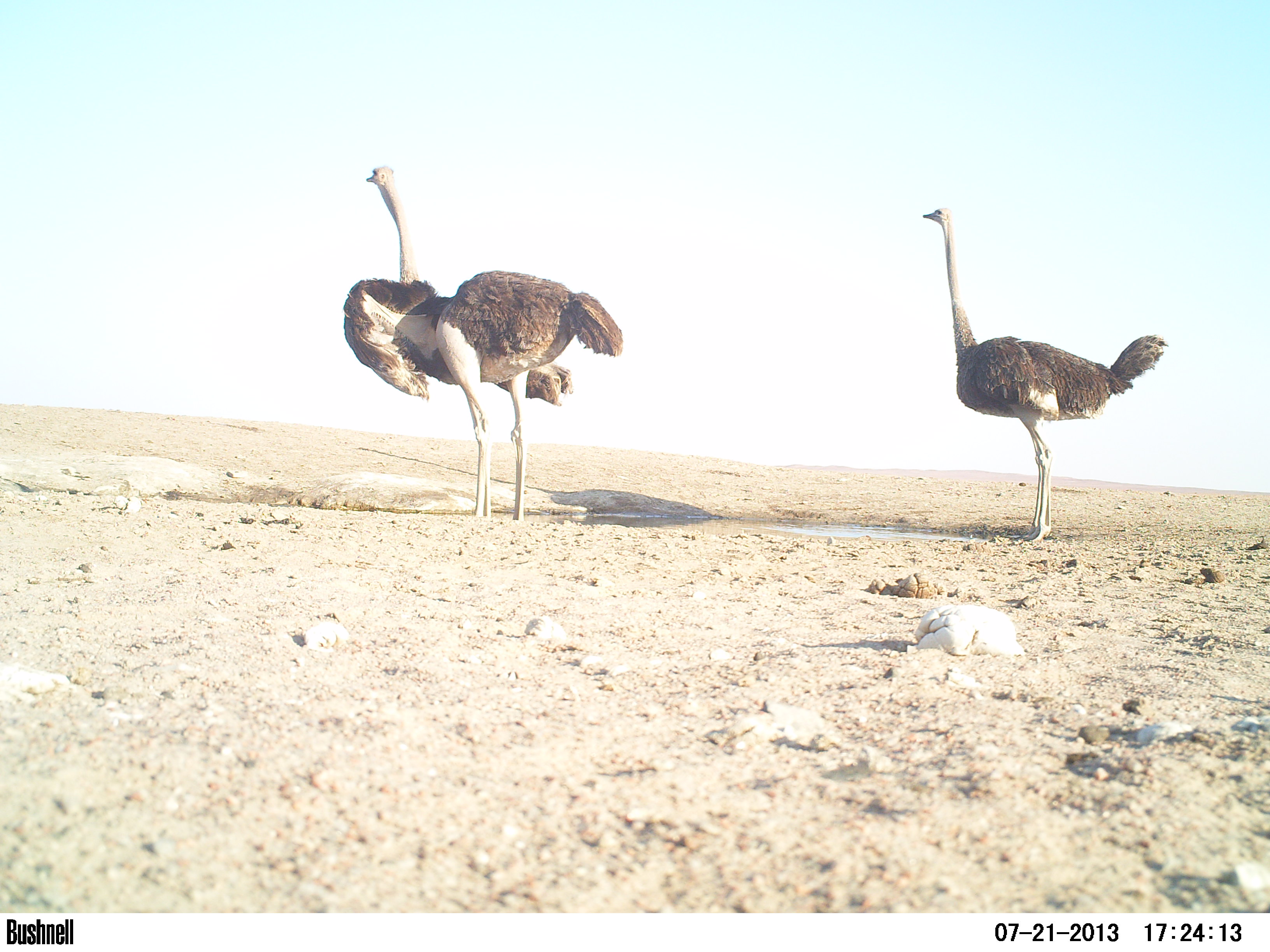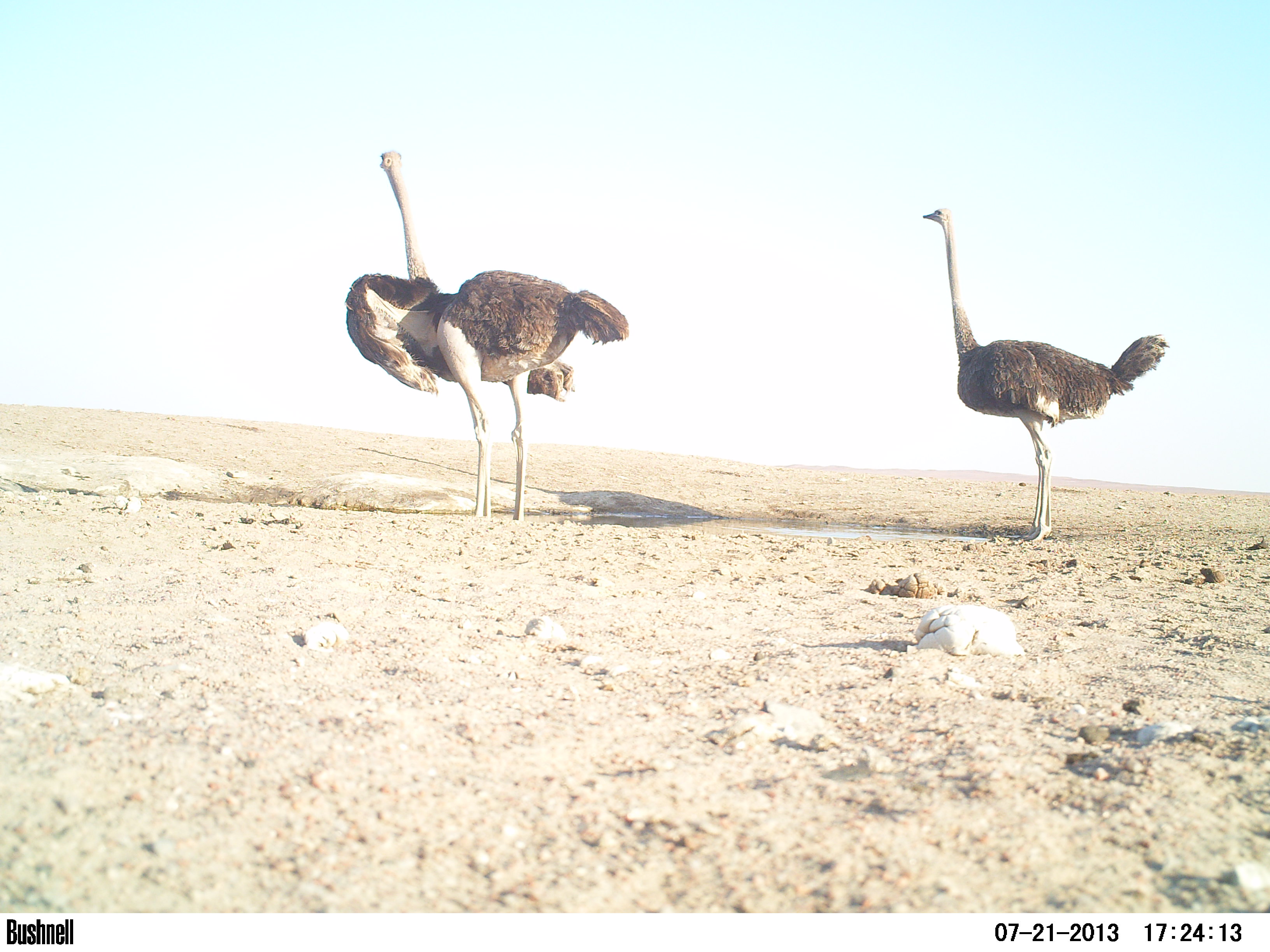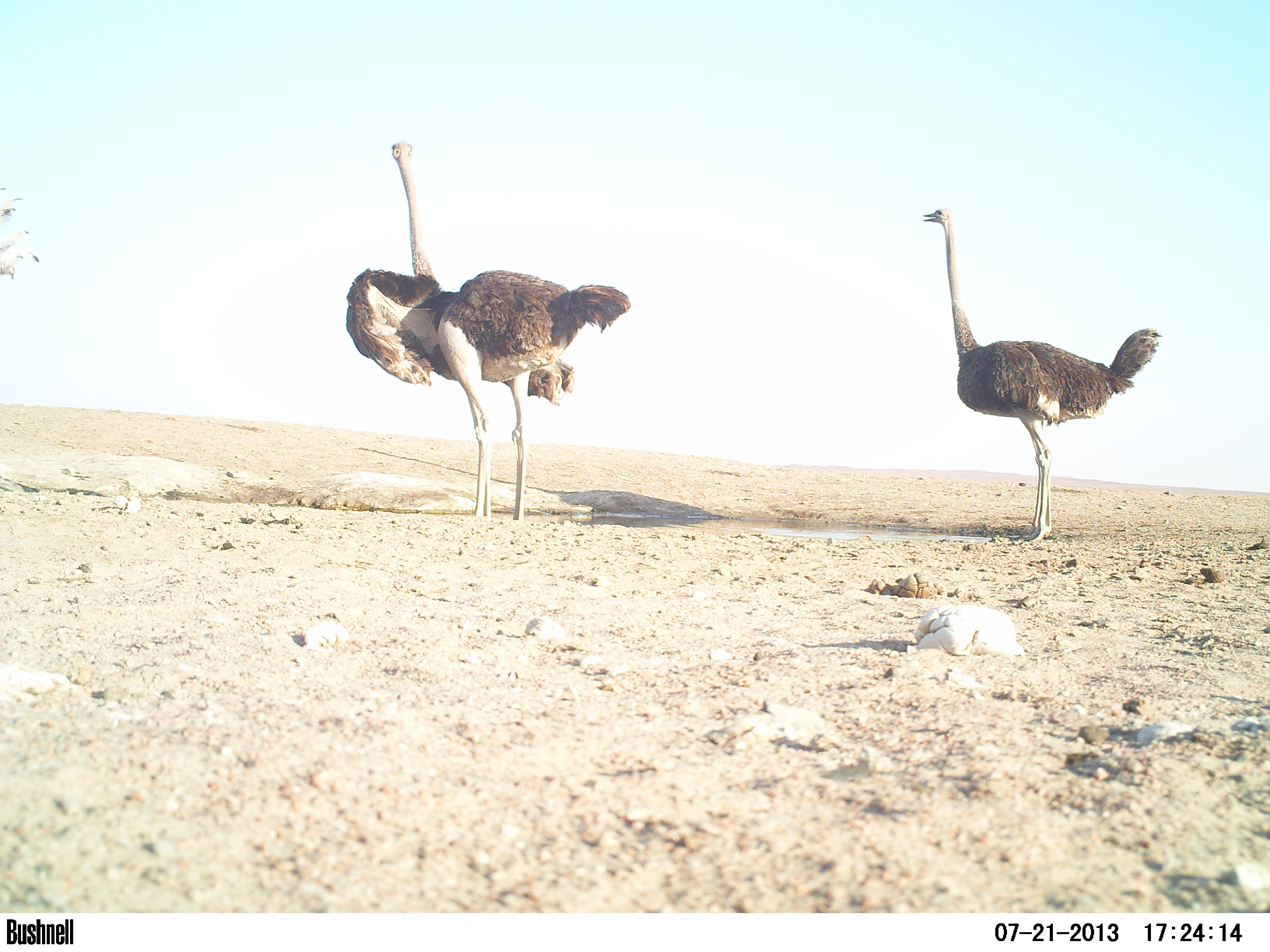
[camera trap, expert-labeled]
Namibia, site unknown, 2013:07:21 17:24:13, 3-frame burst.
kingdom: Animalia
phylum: Chordata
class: Aves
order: Struthioniformes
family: Struthionidae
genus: Struthio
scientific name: Struthio camelus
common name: common ostrich